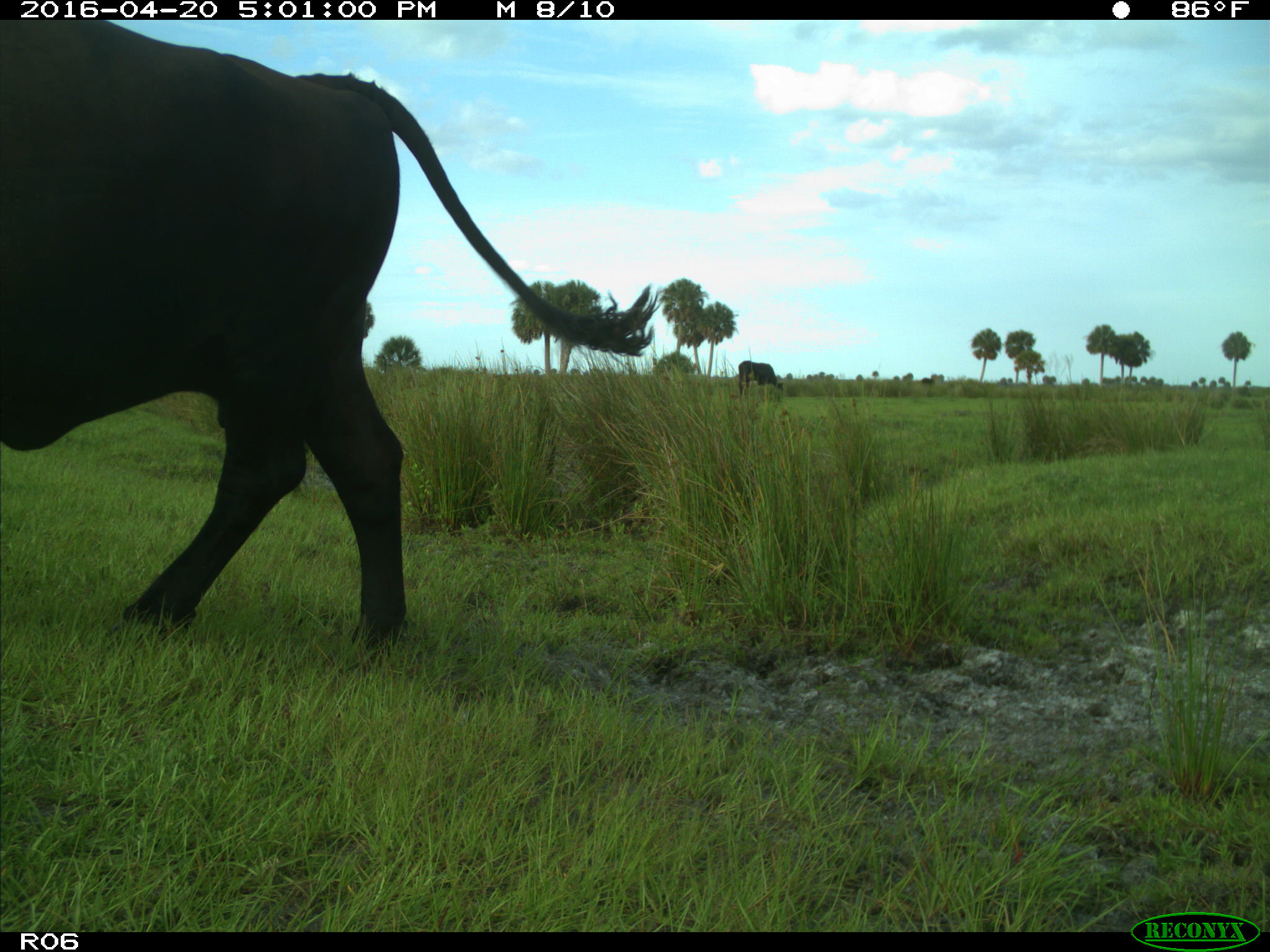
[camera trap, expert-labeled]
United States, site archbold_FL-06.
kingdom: Animalia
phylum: Chordata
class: Mammalia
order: Artiodactyla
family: Bovidae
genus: Bos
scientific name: Bos taurus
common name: domestic cow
Bos taurus (domestic cow).